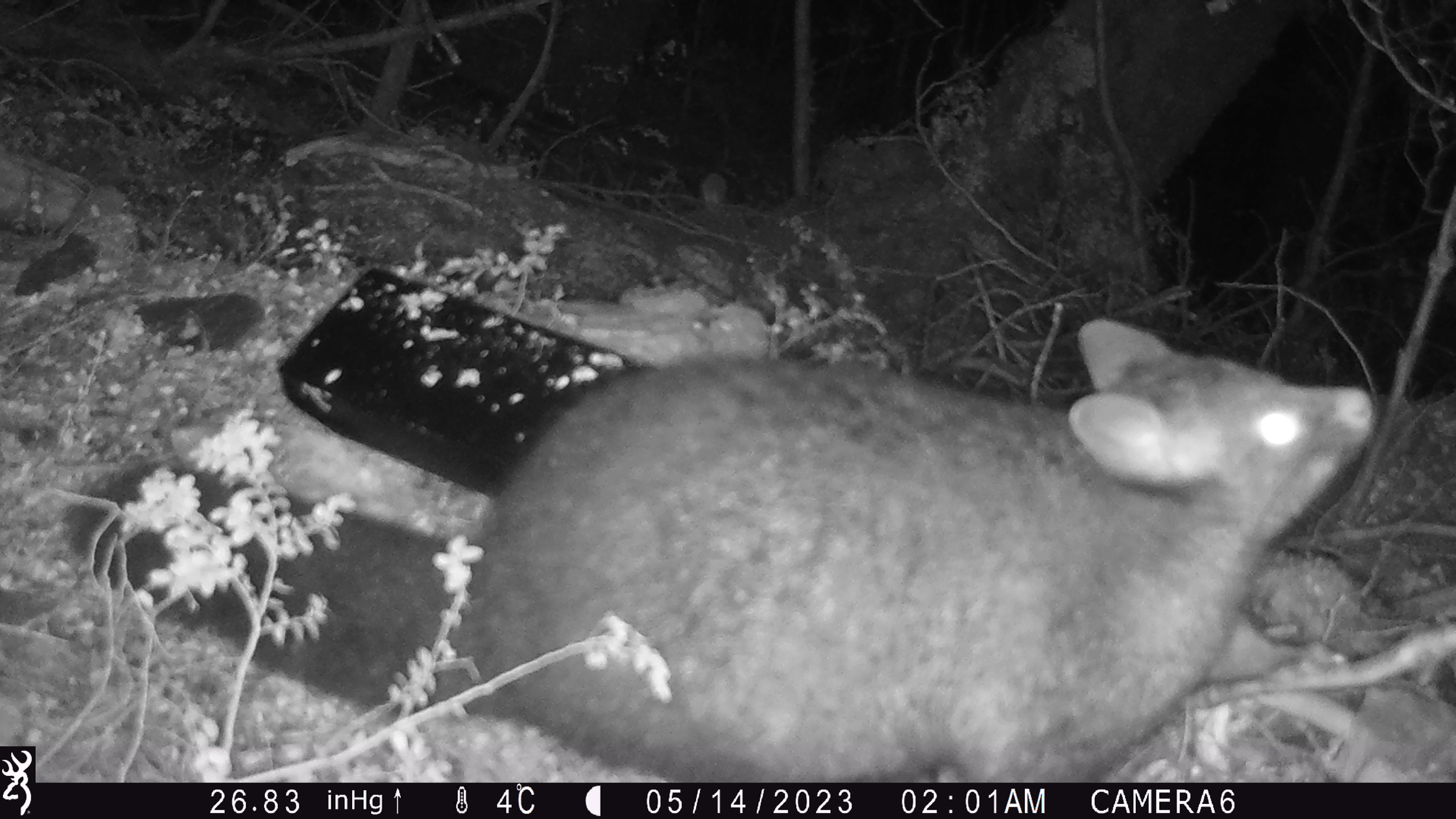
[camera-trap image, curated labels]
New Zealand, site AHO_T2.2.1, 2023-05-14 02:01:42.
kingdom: Animalia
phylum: Chordata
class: Mammalia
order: Carnivora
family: Mustelidae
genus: Mustela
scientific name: Mustela erminea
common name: stoat